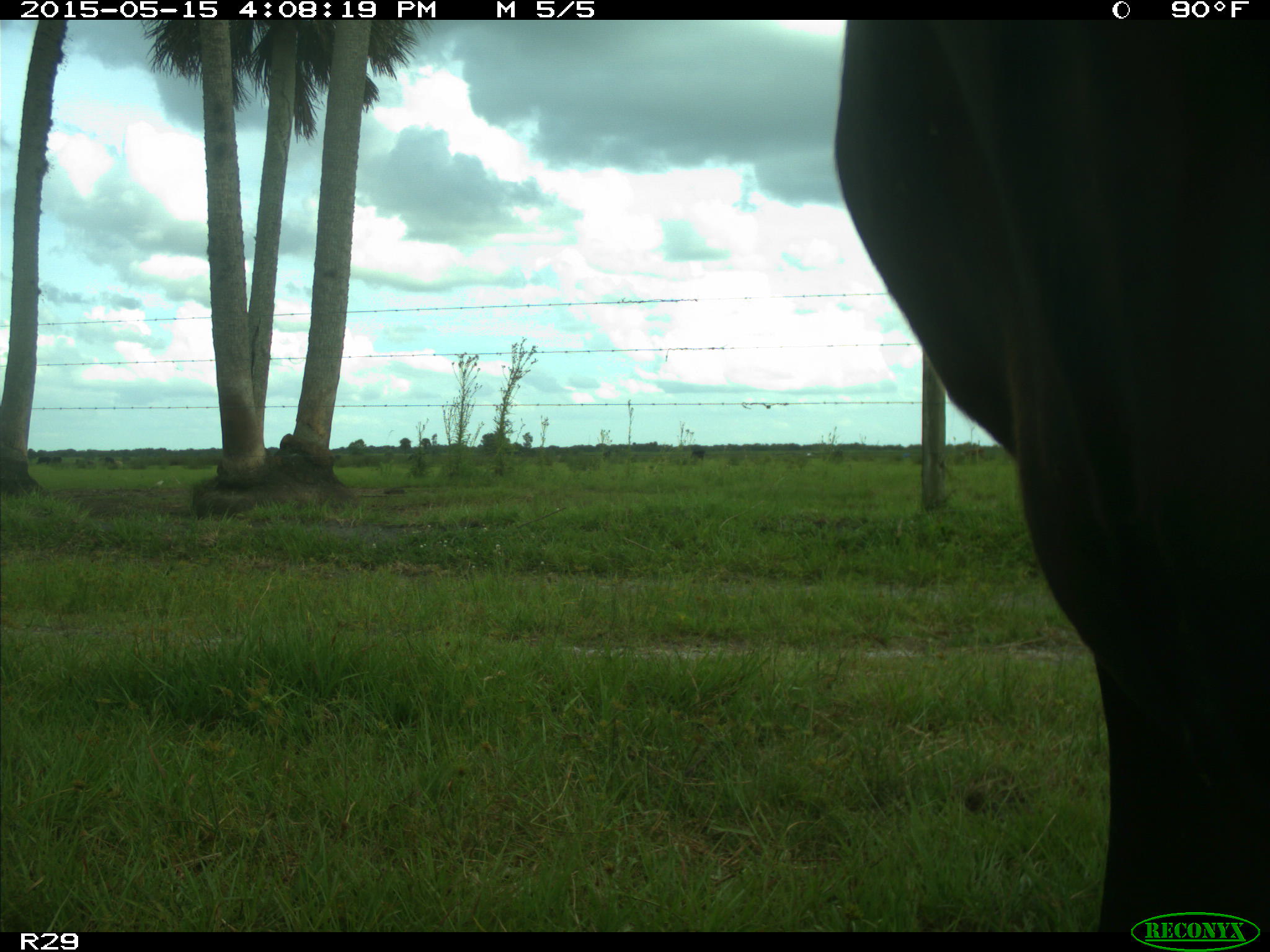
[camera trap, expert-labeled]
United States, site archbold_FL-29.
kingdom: Animalia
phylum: Chordata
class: Mammalia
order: Artiodactyla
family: Bovidae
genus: Bos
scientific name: Bos taurus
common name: domestic cow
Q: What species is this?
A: Bos taurus (domestic cow).